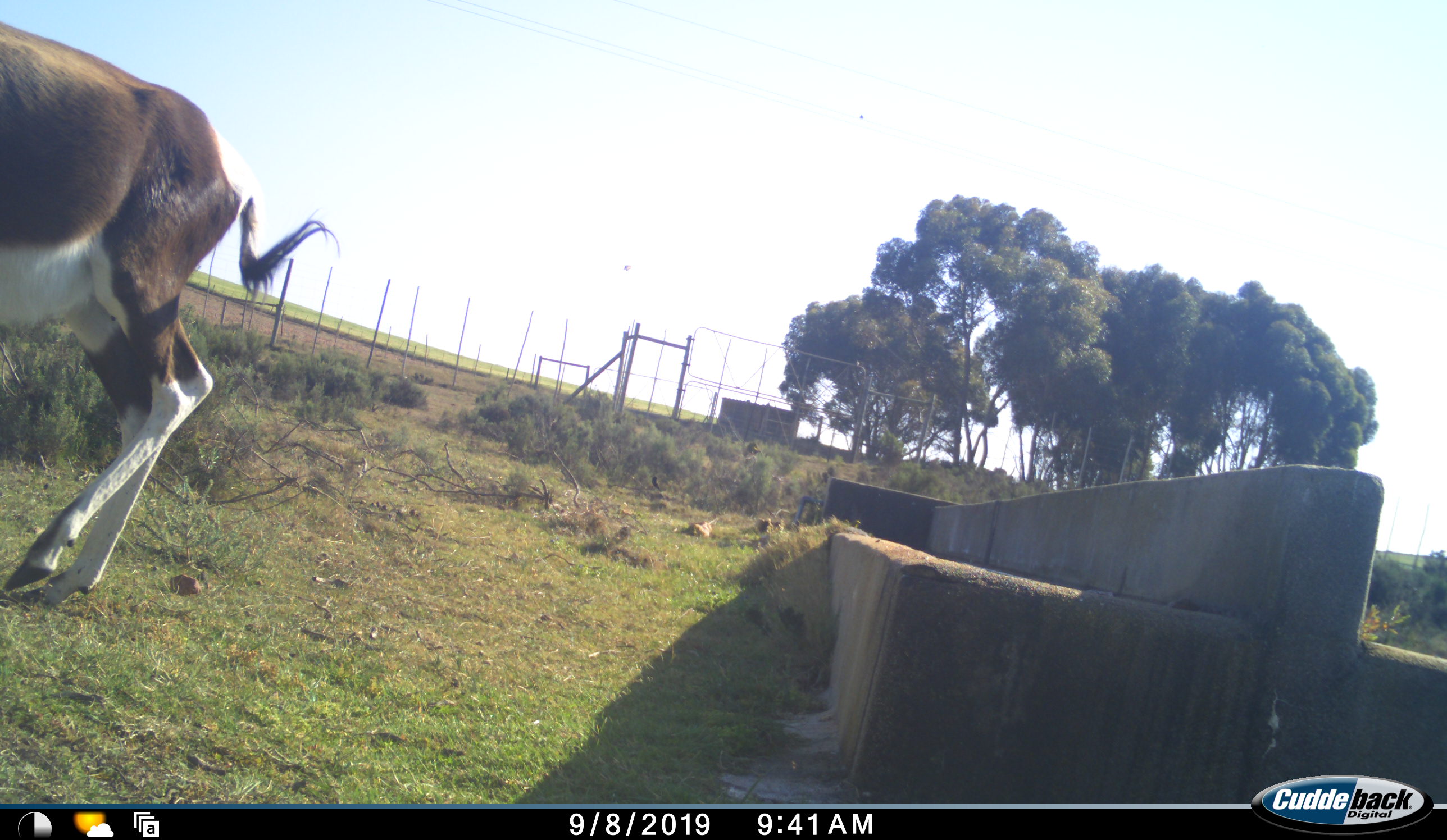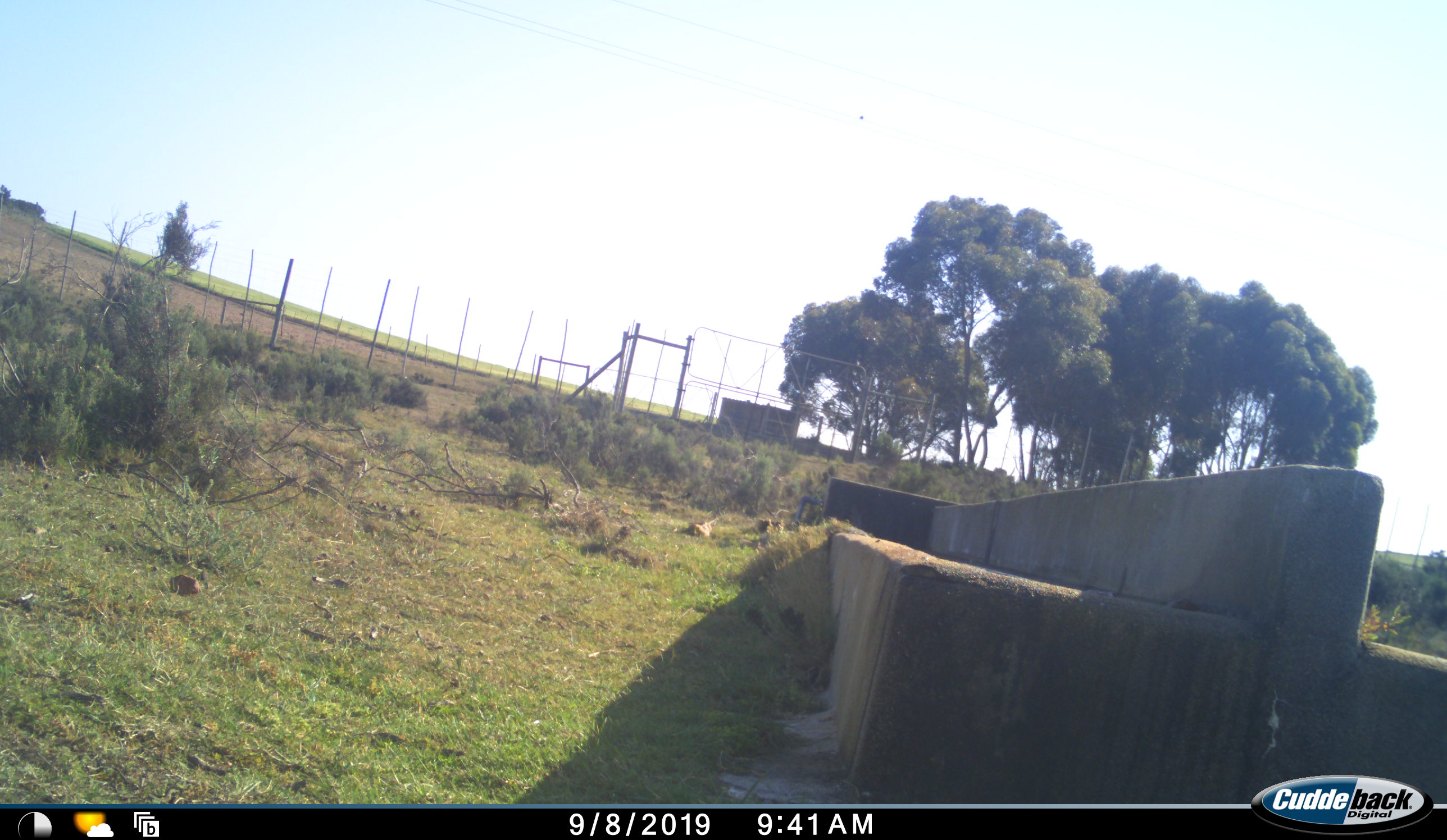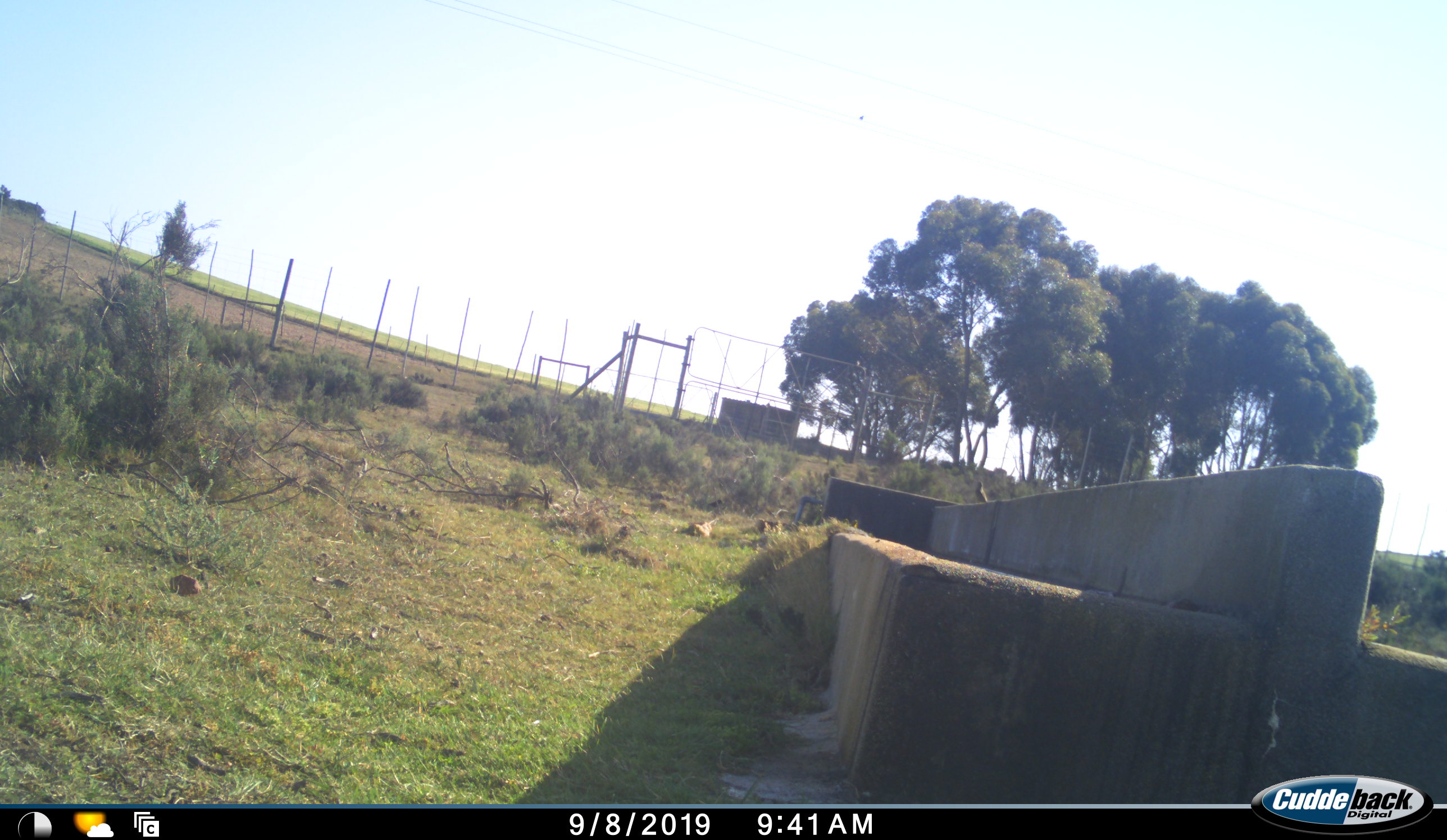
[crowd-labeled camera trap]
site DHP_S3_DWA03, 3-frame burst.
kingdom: Animalia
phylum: Chordata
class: Mammalia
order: Artiodactyla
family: Bovidae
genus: Damaliscus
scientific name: Damaliscus pygargus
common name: bontebok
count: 1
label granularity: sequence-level